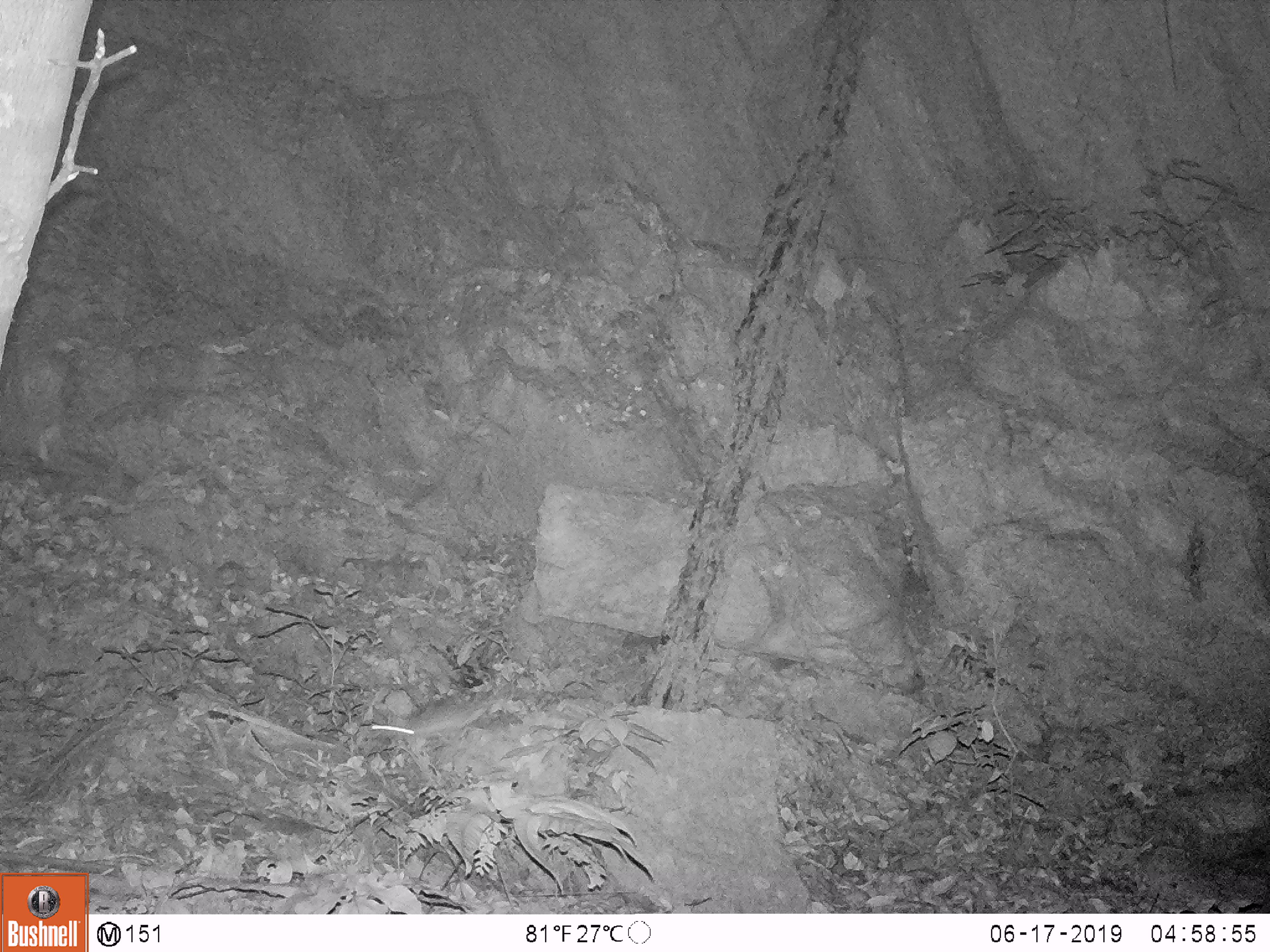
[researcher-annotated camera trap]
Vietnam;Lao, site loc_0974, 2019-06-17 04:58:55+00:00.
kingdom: Animalia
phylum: Chordata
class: Mammalia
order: Rodentia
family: Muridae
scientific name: Muridae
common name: old-world mice and rats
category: unidentified murid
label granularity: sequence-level